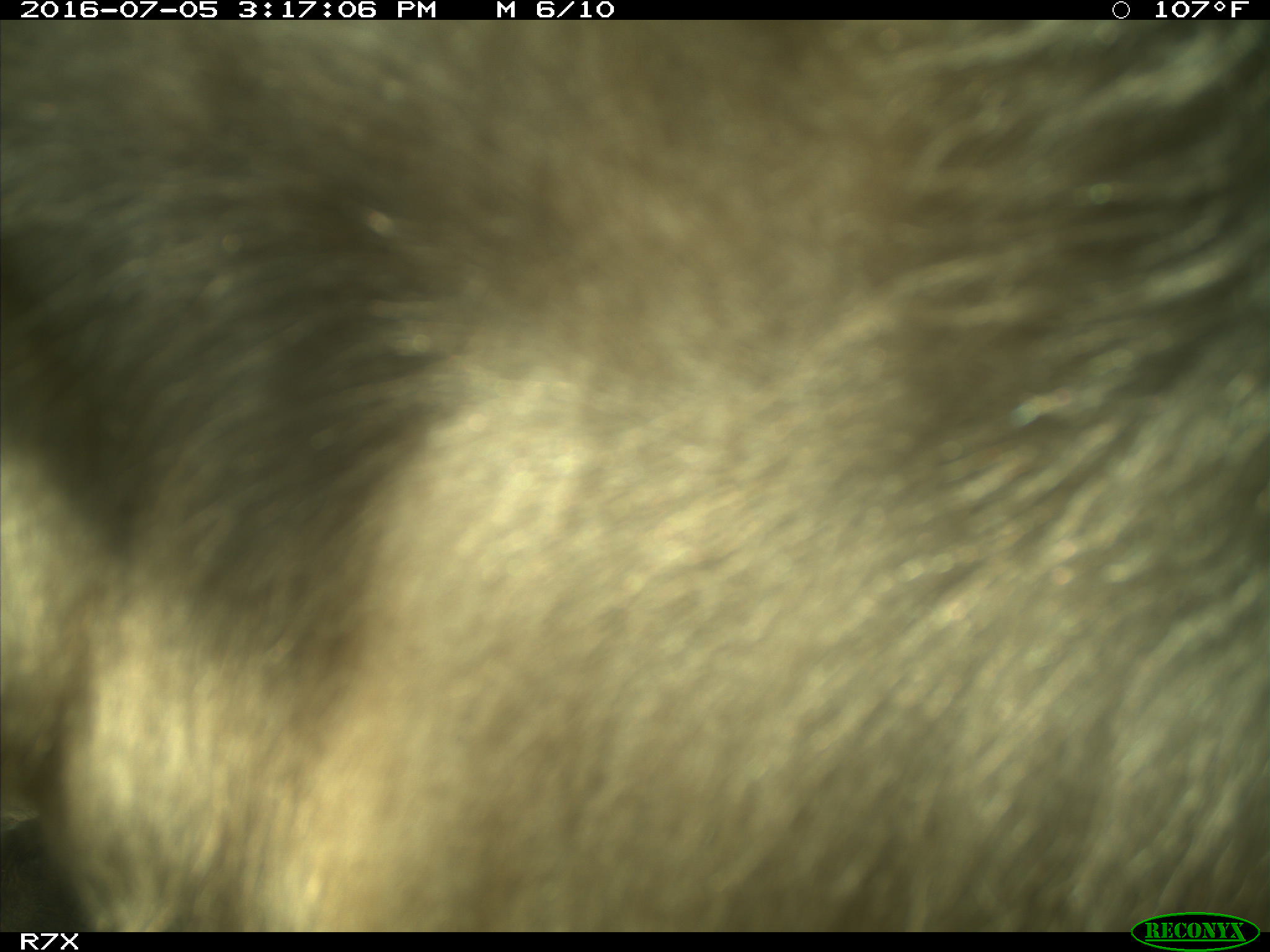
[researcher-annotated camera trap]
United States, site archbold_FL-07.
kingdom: Animalia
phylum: Chordata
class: Mammalia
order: Artiodactyla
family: Bovidae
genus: Bos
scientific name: Bos taurus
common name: domestic cow